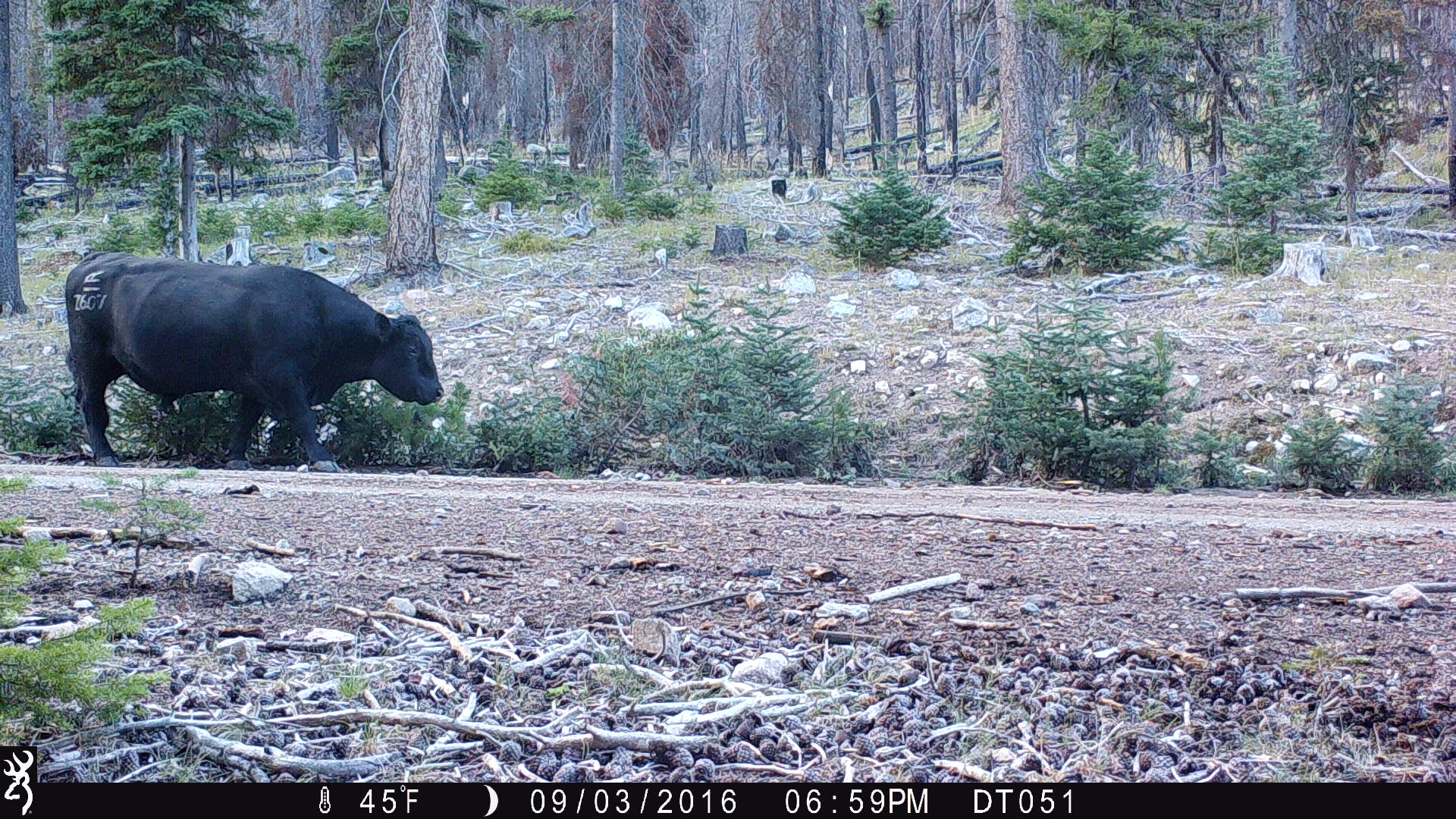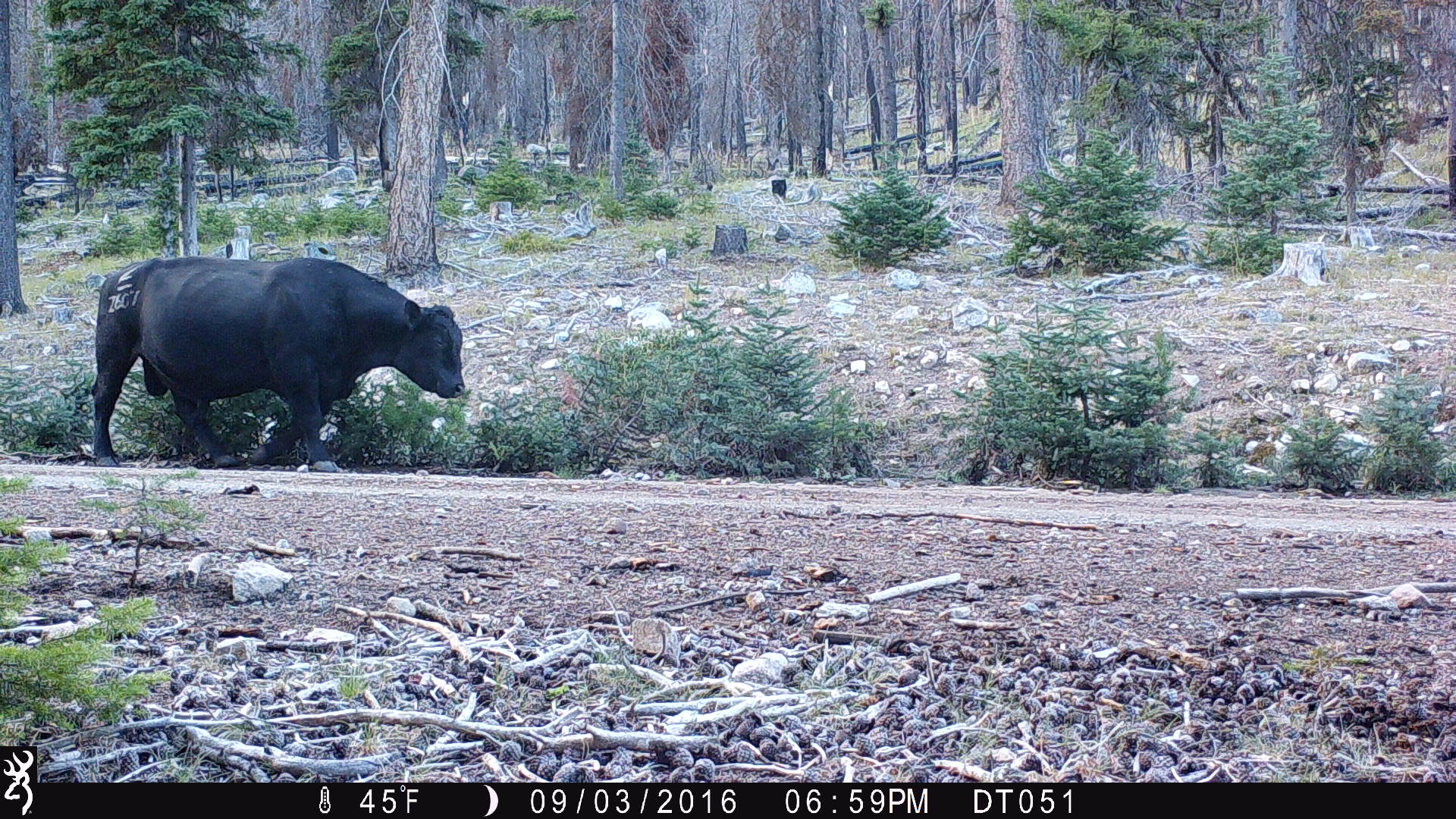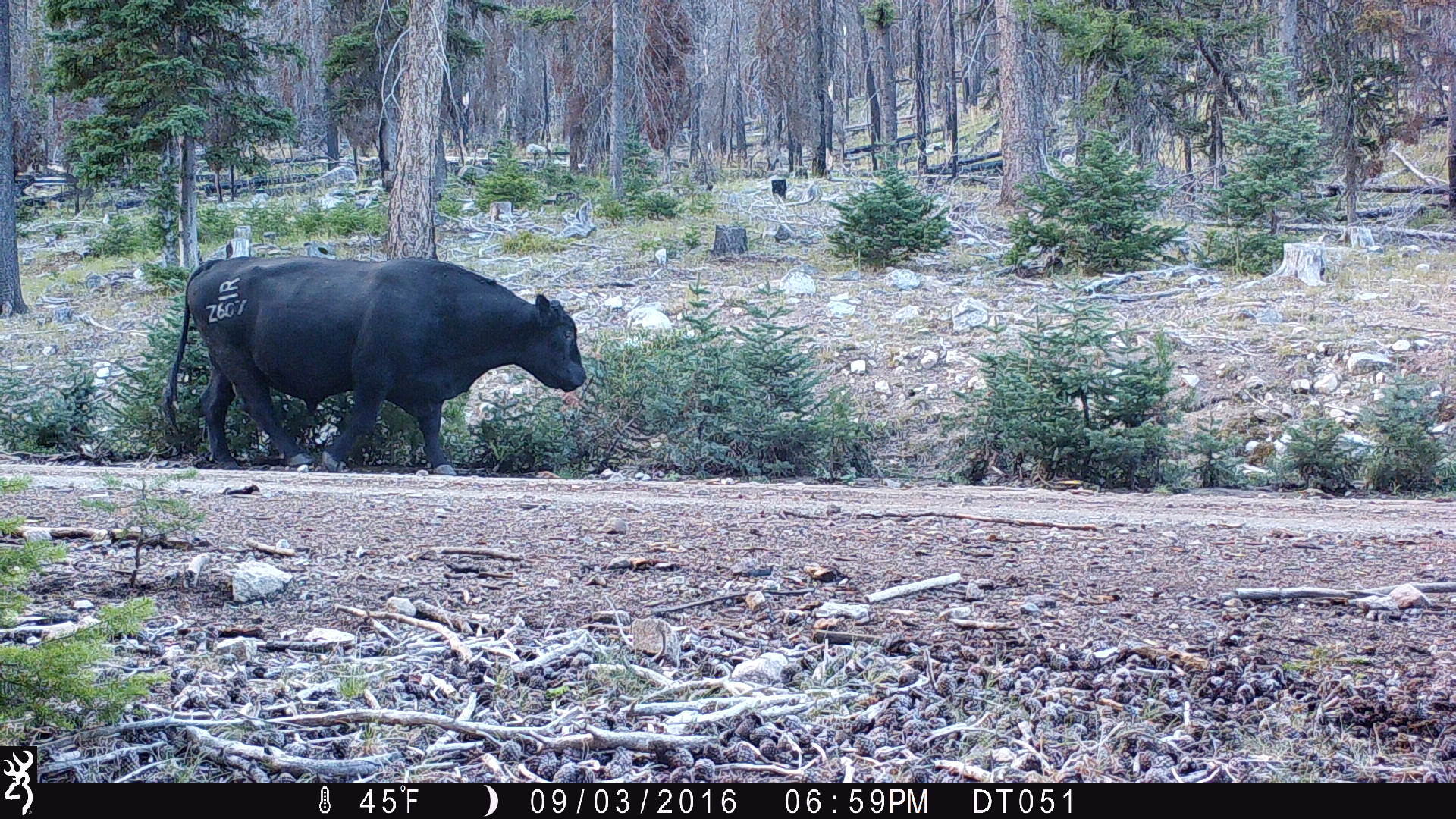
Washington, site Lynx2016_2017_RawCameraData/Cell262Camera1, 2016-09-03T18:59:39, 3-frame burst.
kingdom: Animalia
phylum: Chordata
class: Mammalia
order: Artiodactyla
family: Bovidae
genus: Bos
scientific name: Bos taurus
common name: domestic cattle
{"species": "domestic cattle (Bos taurus)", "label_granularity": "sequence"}